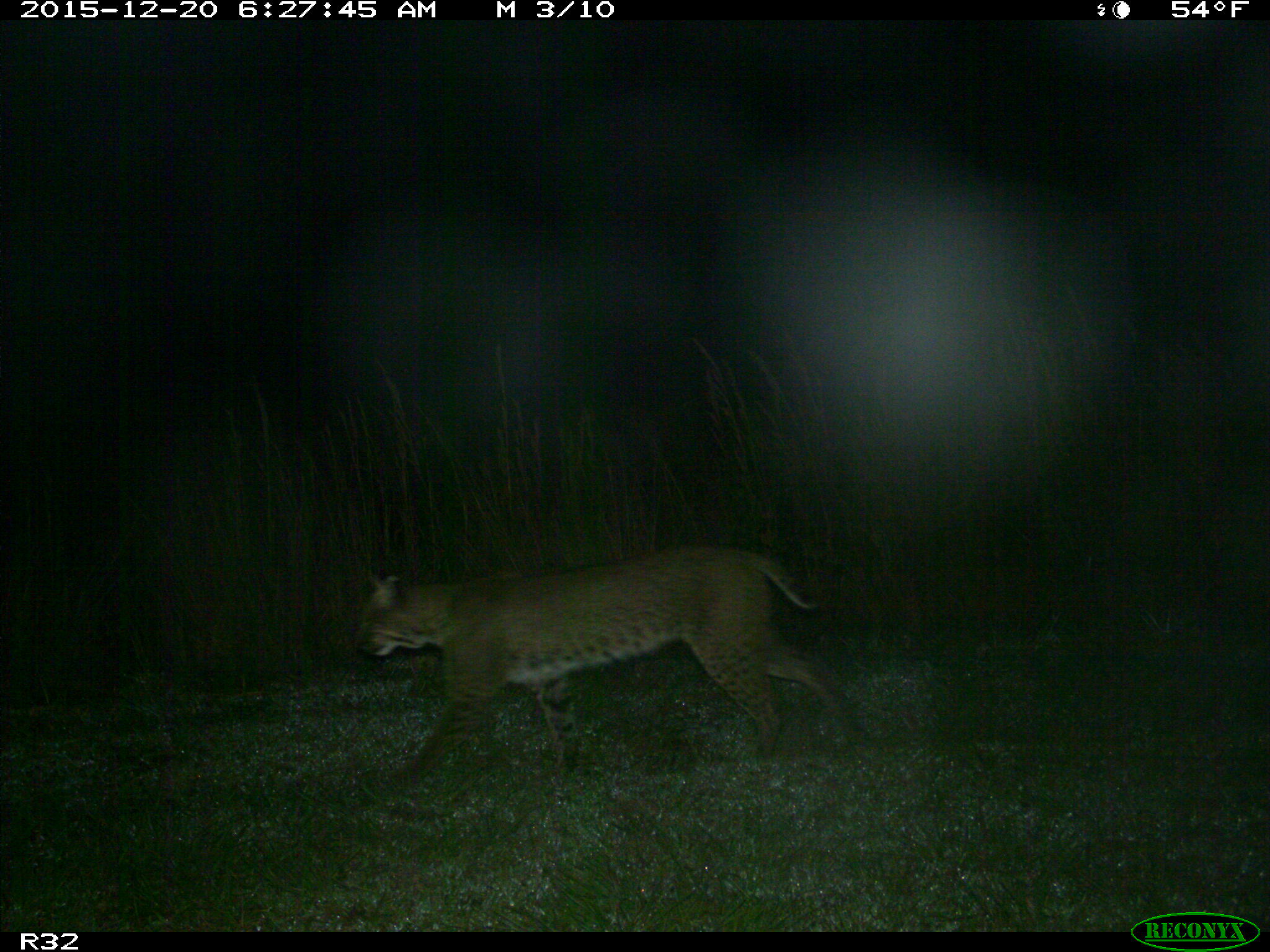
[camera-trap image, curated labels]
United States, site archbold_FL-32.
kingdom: Animalia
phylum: Chordata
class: Mammalia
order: Carnivora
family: Felidae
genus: Lynx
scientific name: Lynx rufus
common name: bobcat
Lynx rufus (bobcat).